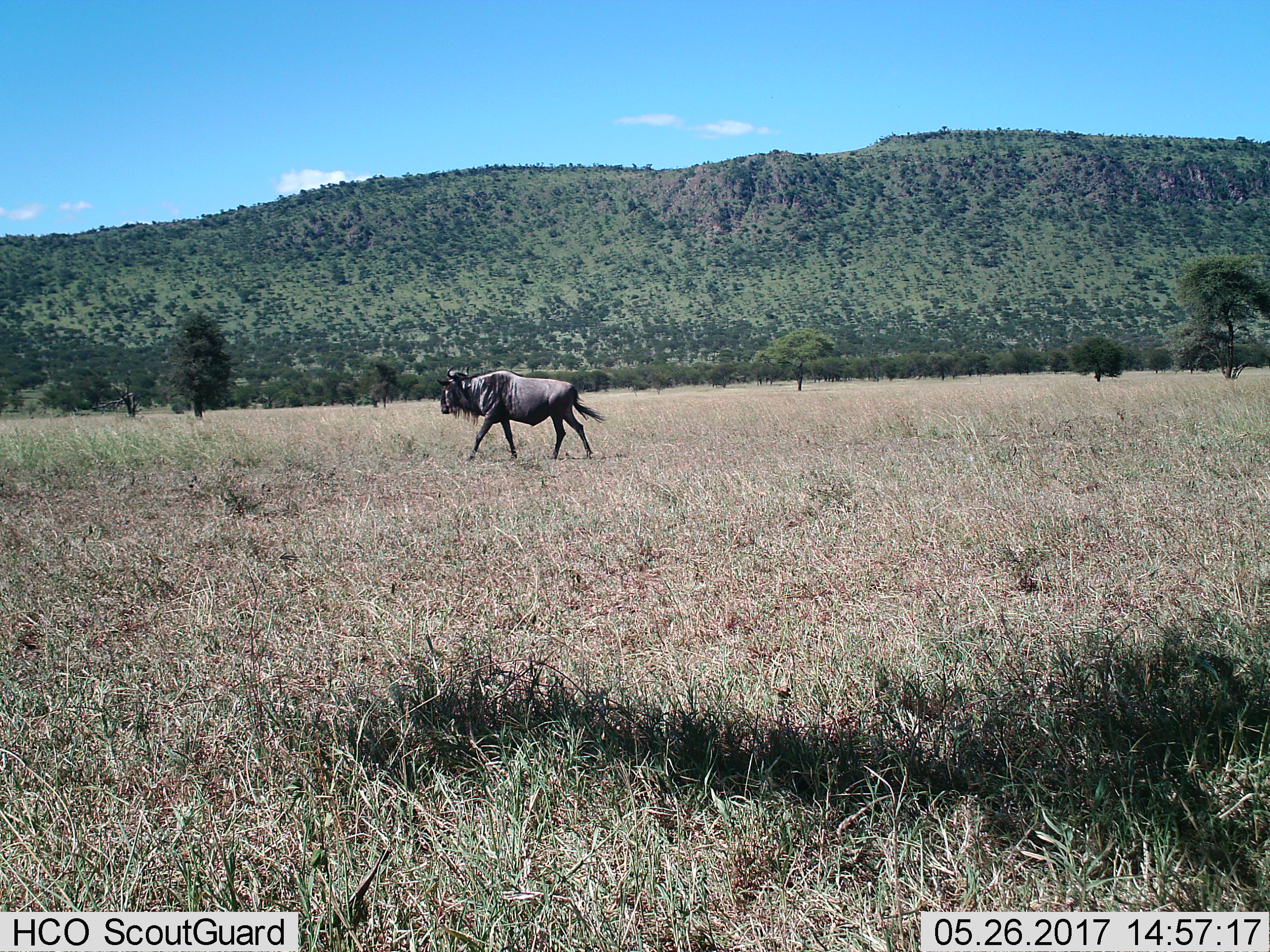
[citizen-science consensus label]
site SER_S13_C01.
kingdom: Animalia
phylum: Chordata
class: Mammalia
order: Artiodactyla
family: Bovidae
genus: Connochaetes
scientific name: Connochaetes taurinus taurinus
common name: blue wildebeest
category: wildebeestblue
Wildebeestblue (blue wildebeest) (Connochaetes taurinus taurinus), count 1. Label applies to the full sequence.